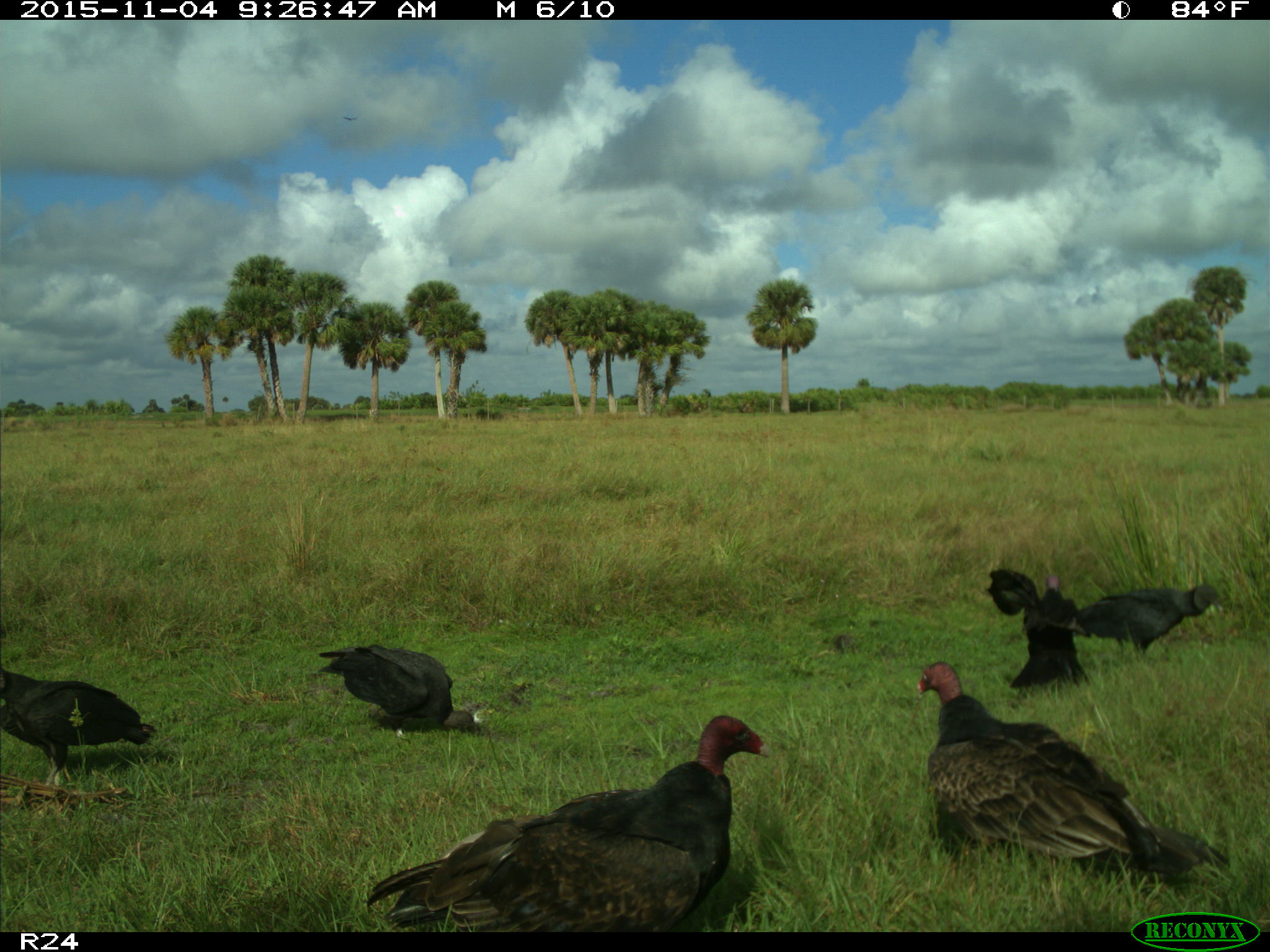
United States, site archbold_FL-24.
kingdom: Animalia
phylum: Chordata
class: Aves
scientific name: Aves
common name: birds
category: unidentified bird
Unidentified bird (birds) (Aves).